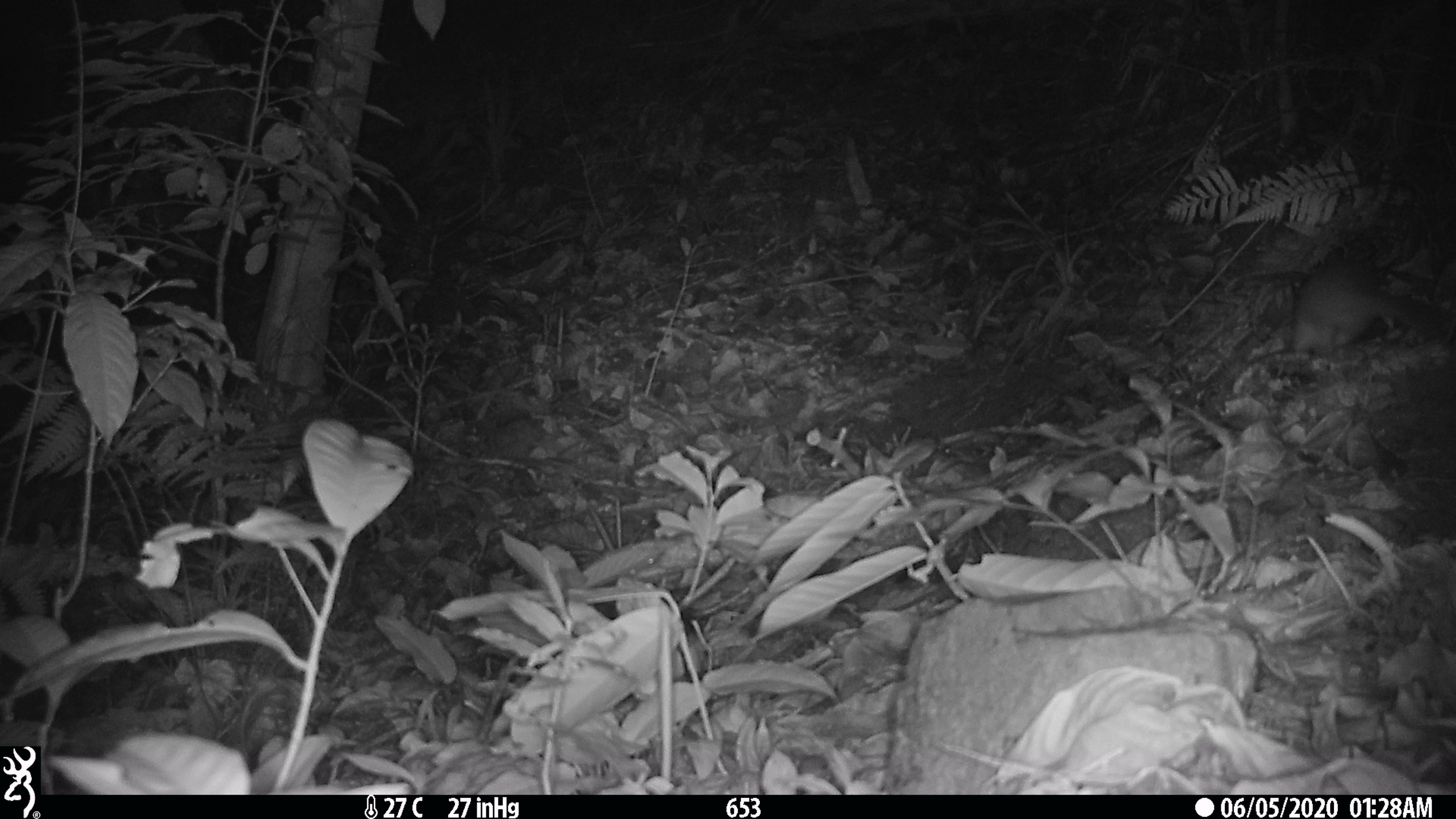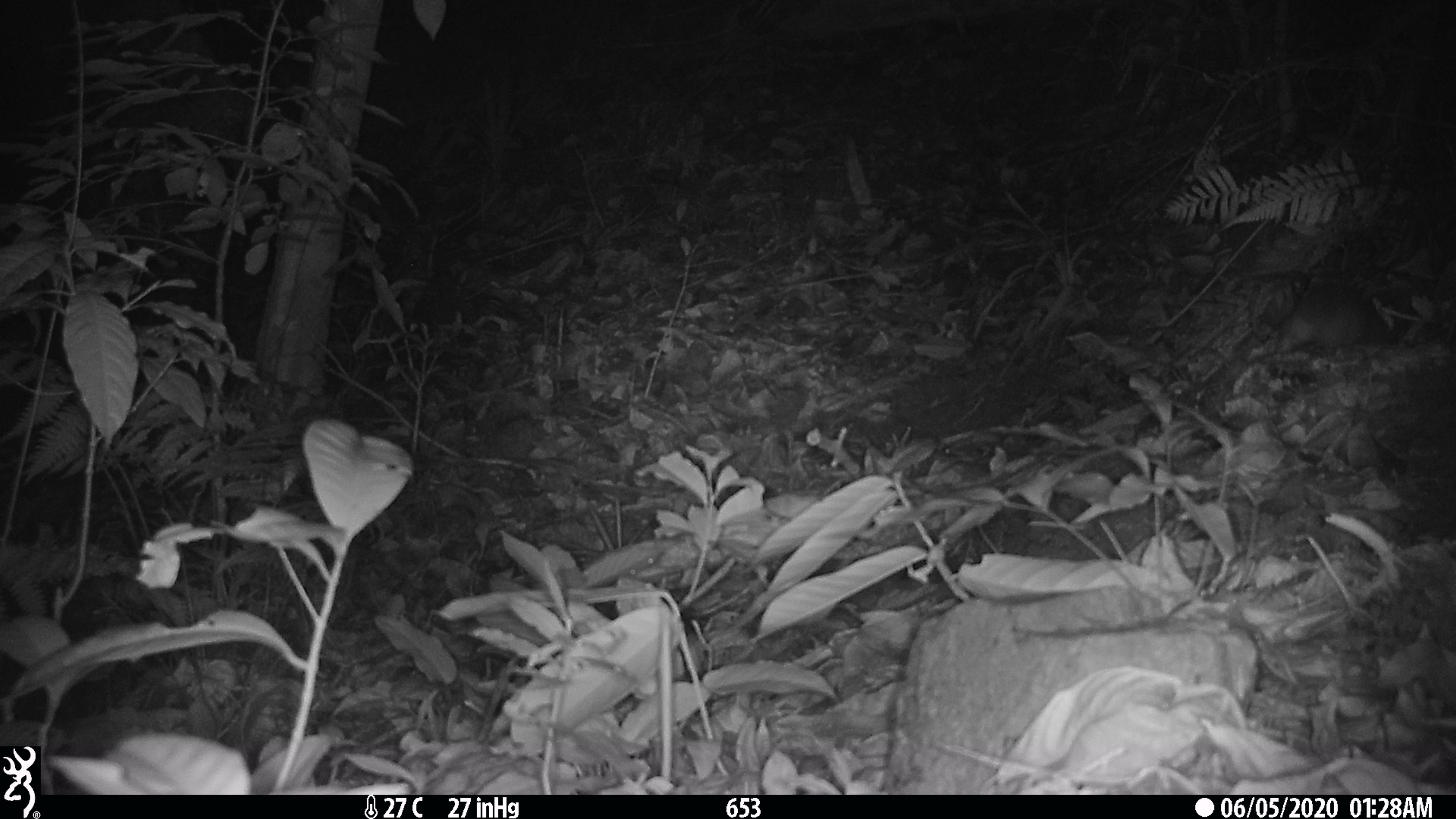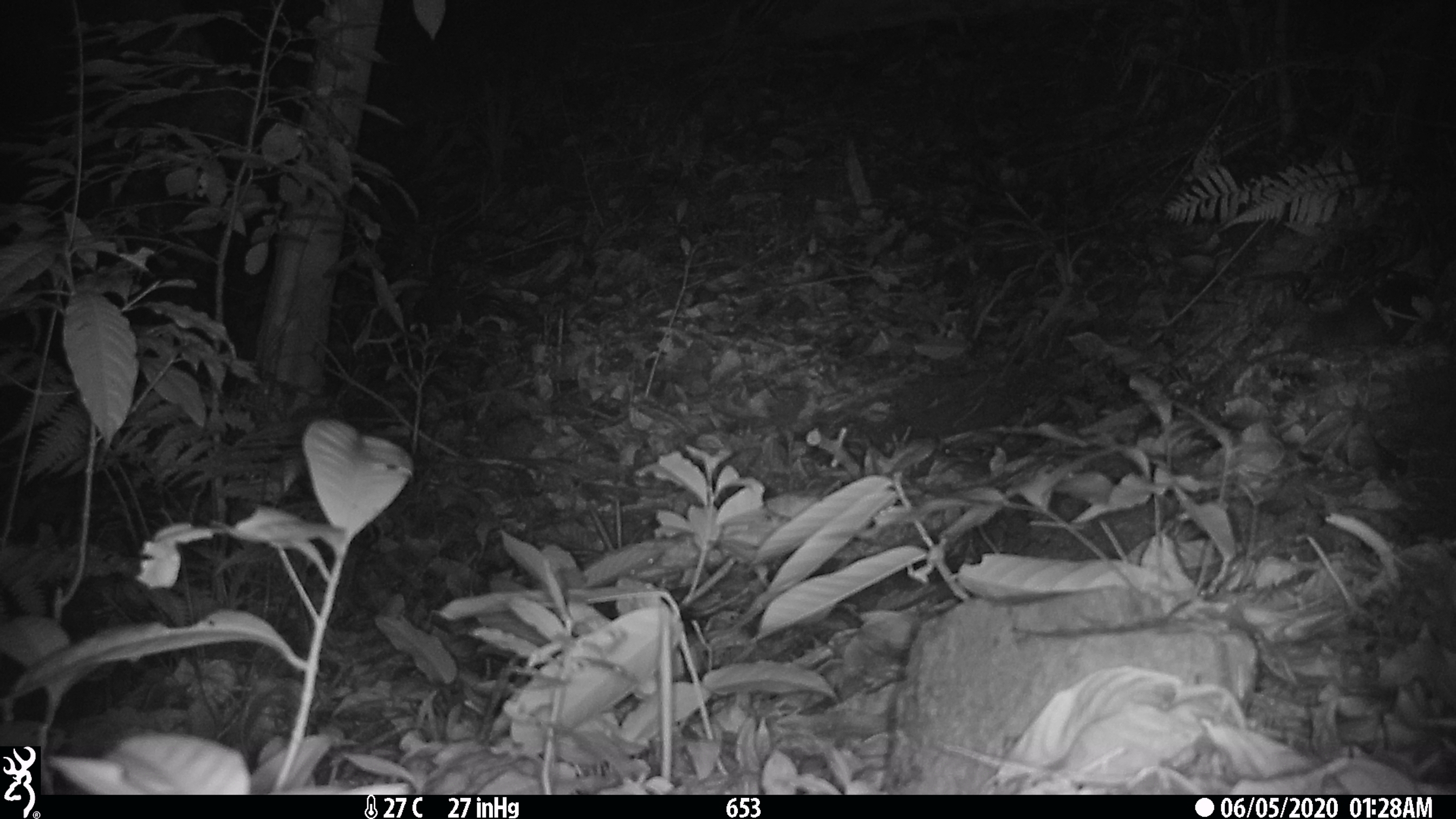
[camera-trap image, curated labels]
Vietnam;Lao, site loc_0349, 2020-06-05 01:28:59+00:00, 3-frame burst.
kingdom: Animalia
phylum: Chordata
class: Mammalia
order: Carnivora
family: Mustelidae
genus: Melogale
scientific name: Melogale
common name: ferret badger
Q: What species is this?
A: Ferret badger (Melogale).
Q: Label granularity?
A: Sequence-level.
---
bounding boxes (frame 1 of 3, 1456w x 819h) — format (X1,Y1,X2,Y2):
ferret badger: (1291,253,1448,353)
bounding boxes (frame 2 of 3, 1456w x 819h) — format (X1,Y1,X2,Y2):
ferret badger: (1273,279,1391,354)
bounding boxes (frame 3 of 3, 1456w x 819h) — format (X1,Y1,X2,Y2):
ferret badger: (1307,276,1433,345)